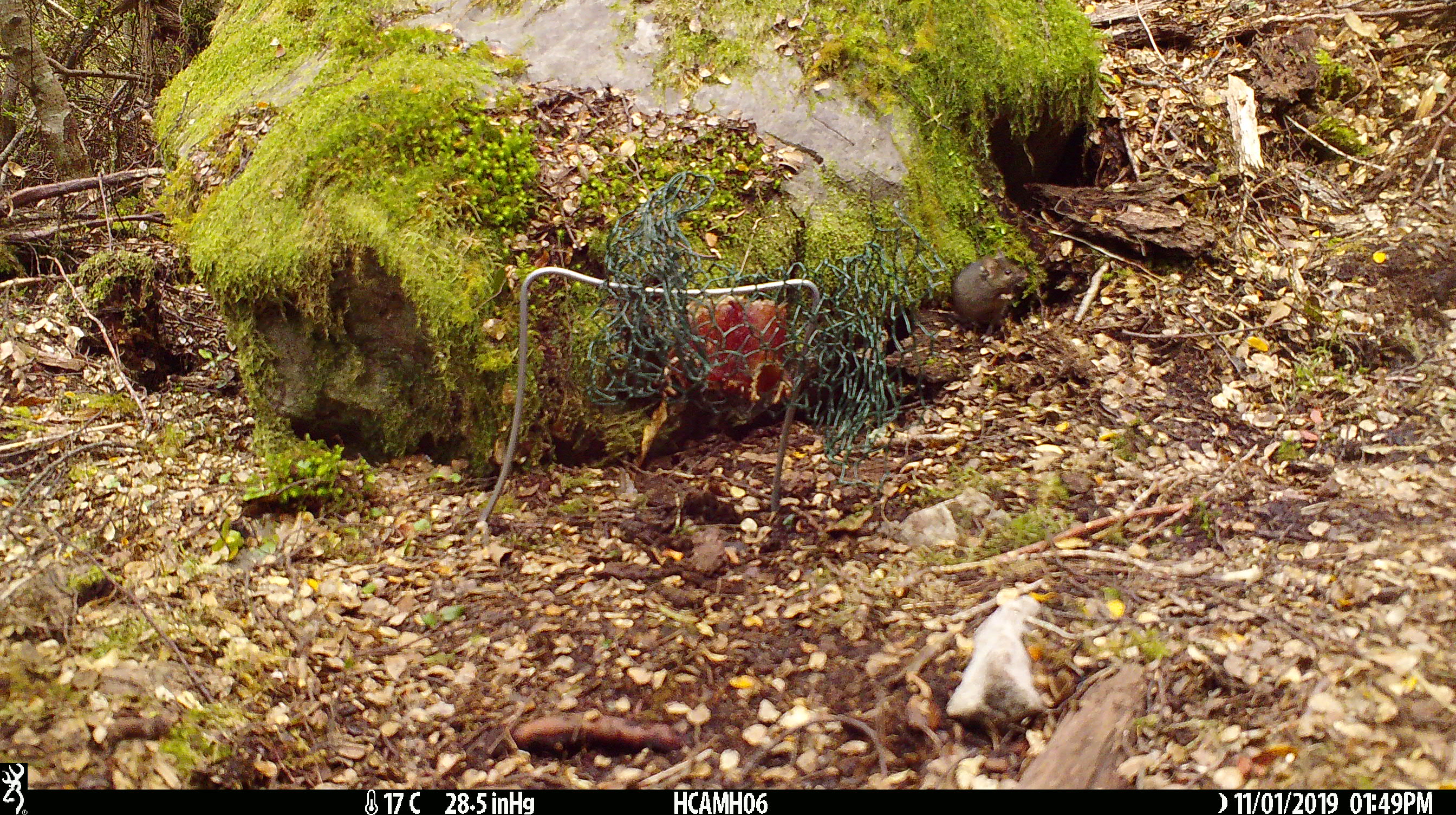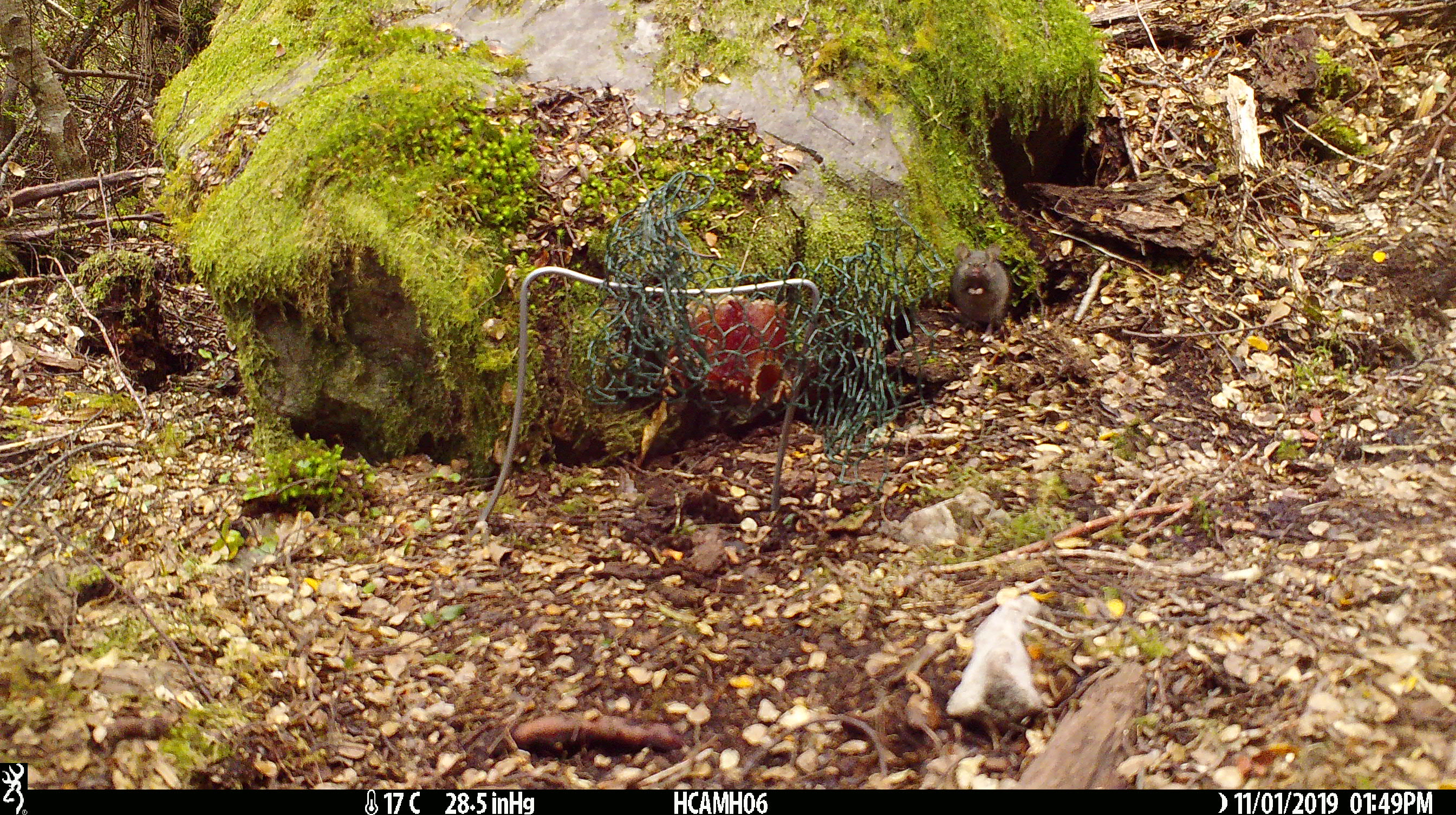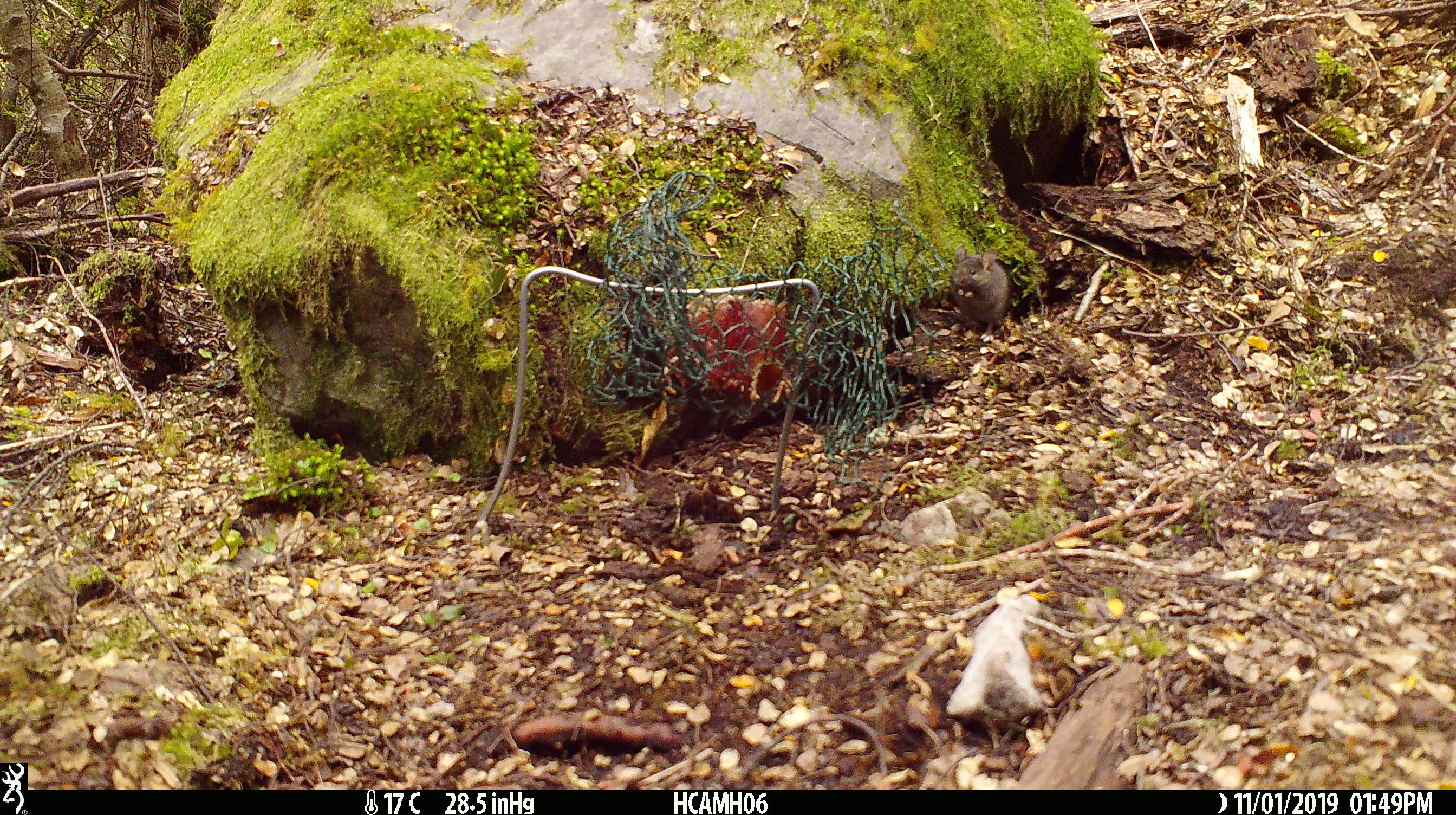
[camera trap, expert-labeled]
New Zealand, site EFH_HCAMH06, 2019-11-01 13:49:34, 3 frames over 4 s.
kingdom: Animalia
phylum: Chordata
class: Mammalia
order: Rodentia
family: Muridae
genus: Mus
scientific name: Mus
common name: mouse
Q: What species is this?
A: Mouse (Mus).